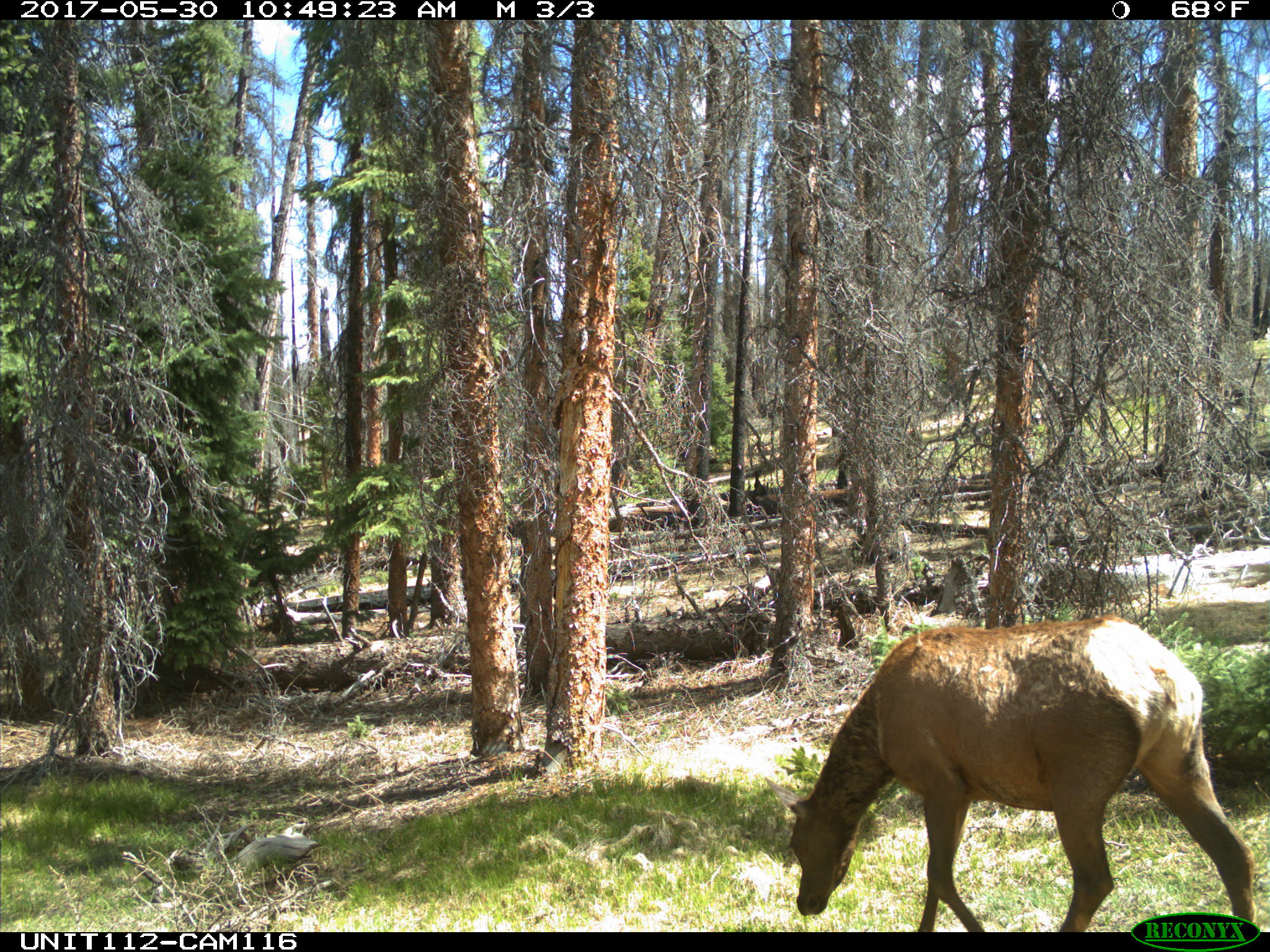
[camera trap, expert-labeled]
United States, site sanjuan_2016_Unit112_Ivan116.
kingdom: Animalia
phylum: Chordata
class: Mammalia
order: Artiodactyla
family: Cervidae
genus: Cervus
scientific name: Cervus elaphus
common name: red deer